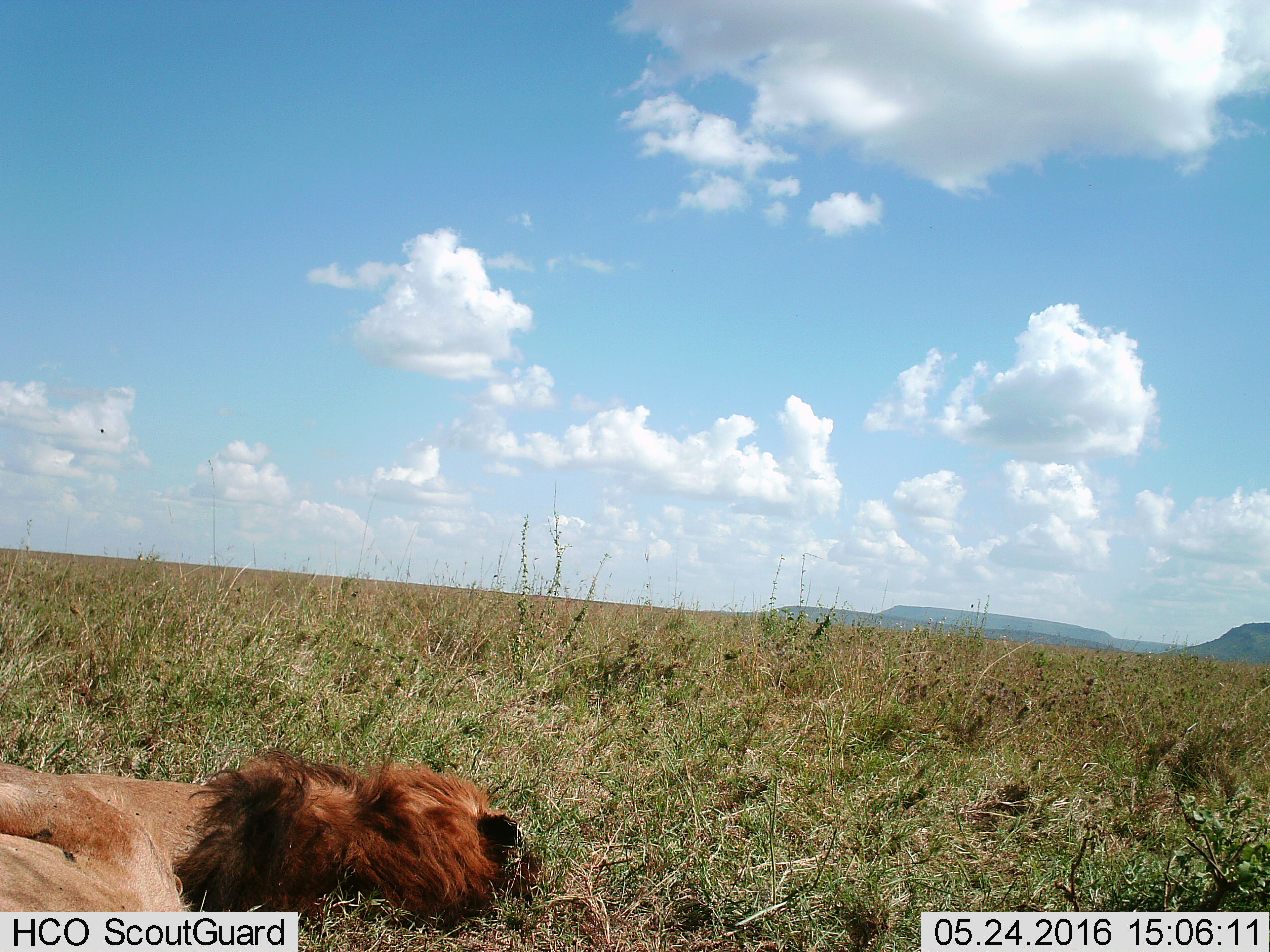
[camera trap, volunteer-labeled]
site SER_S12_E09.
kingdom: Animalia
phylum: Chordata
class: Mammalia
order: Carnivora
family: Felidae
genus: Panthera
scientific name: Panthera leo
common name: lion male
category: lionmale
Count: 1.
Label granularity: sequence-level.